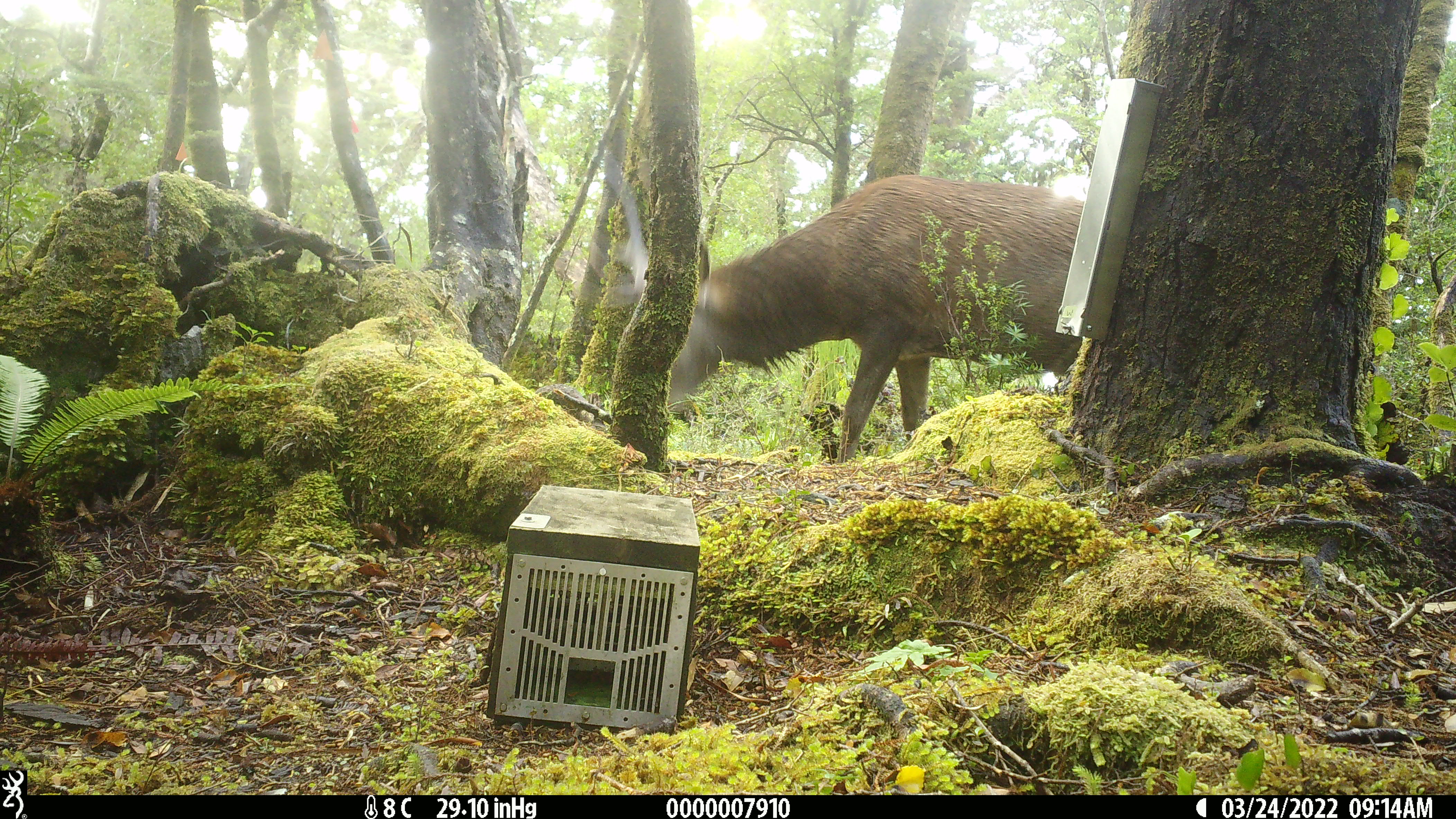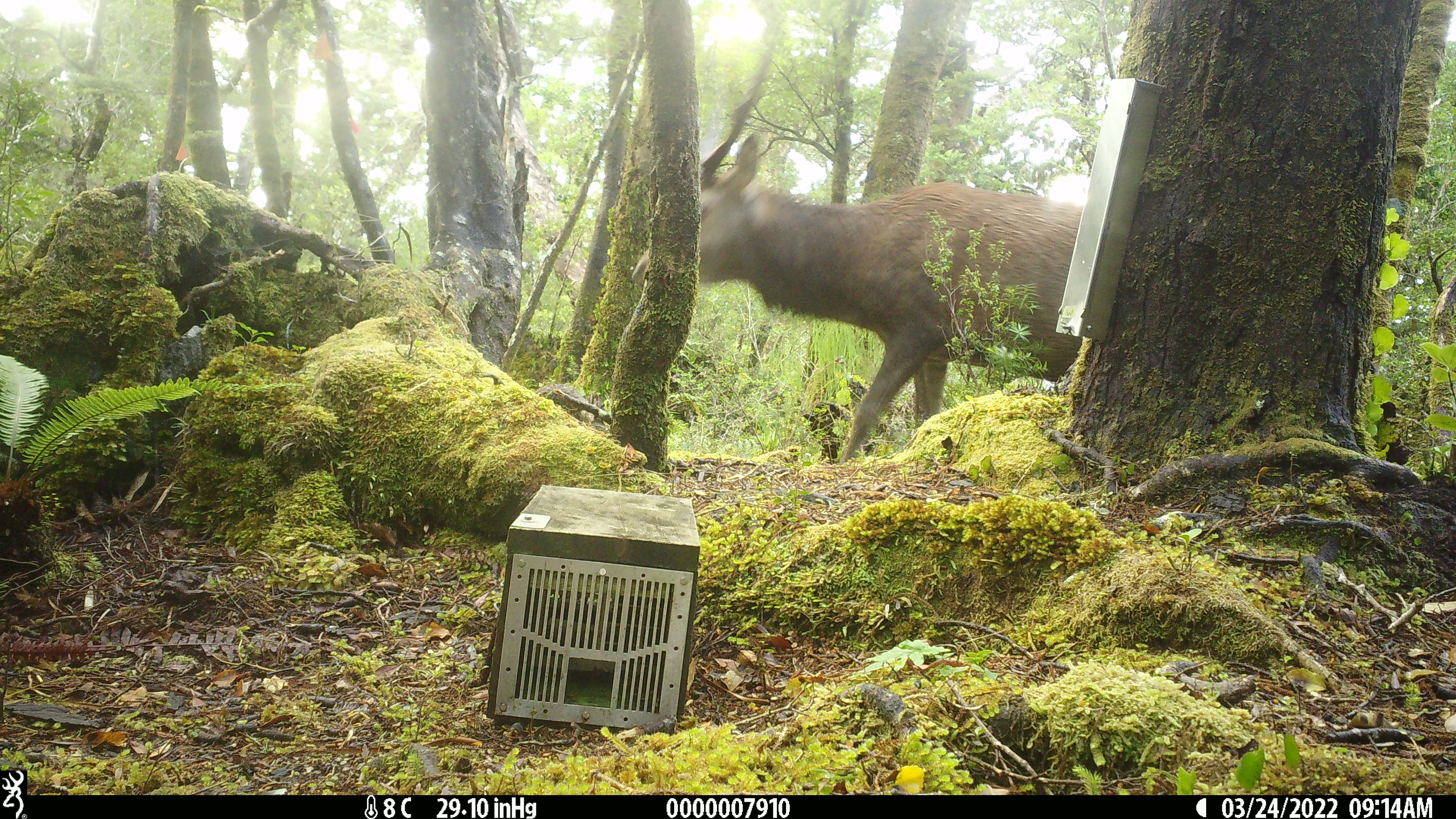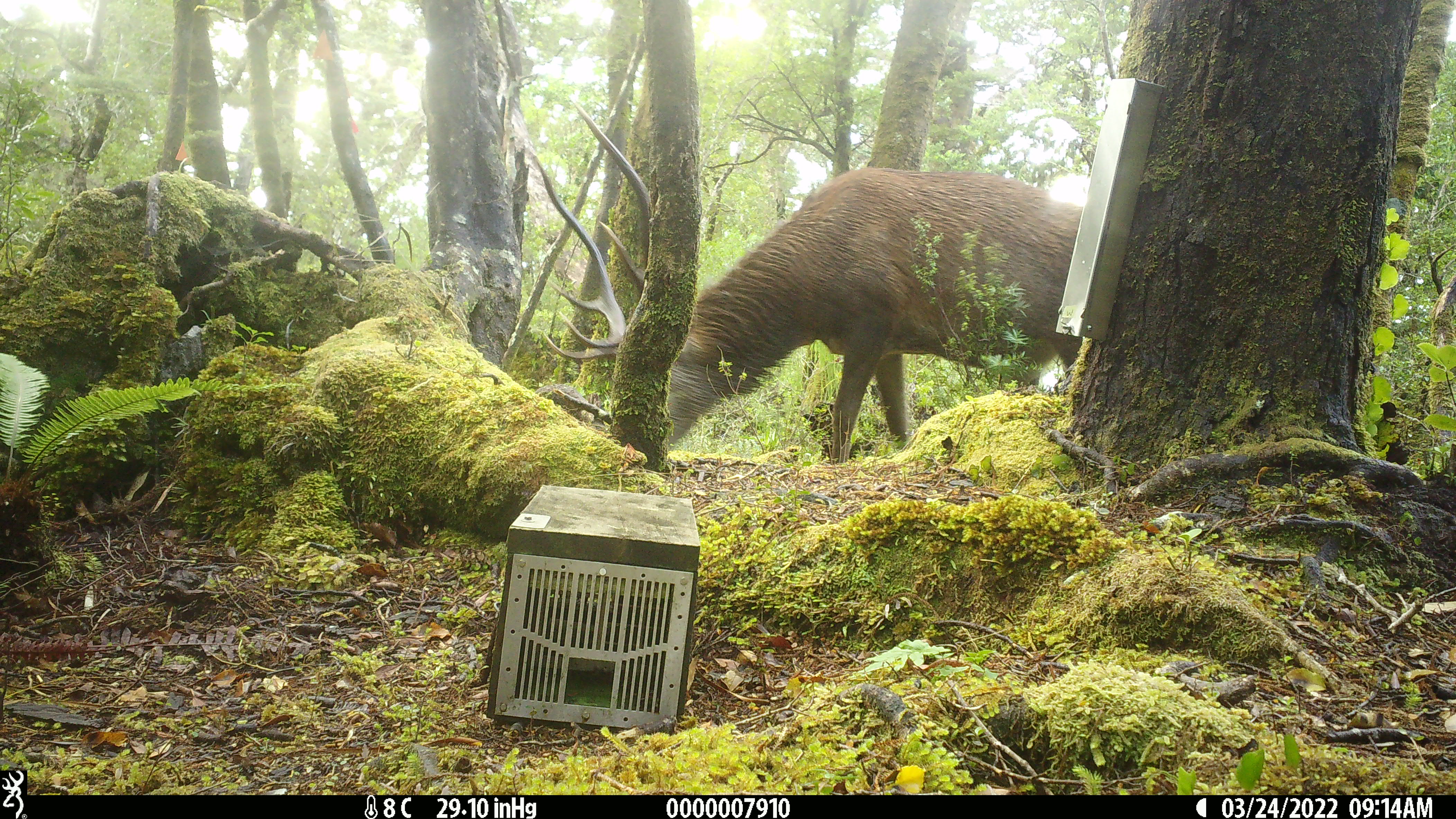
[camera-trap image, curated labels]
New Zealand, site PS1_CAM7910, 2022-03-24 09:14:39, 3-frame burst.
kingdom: Animalia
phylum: Chordata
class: Mammalia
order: Artiodactyla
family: Cervidae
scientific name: Cervidae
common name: deer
Deer (Cervidae).